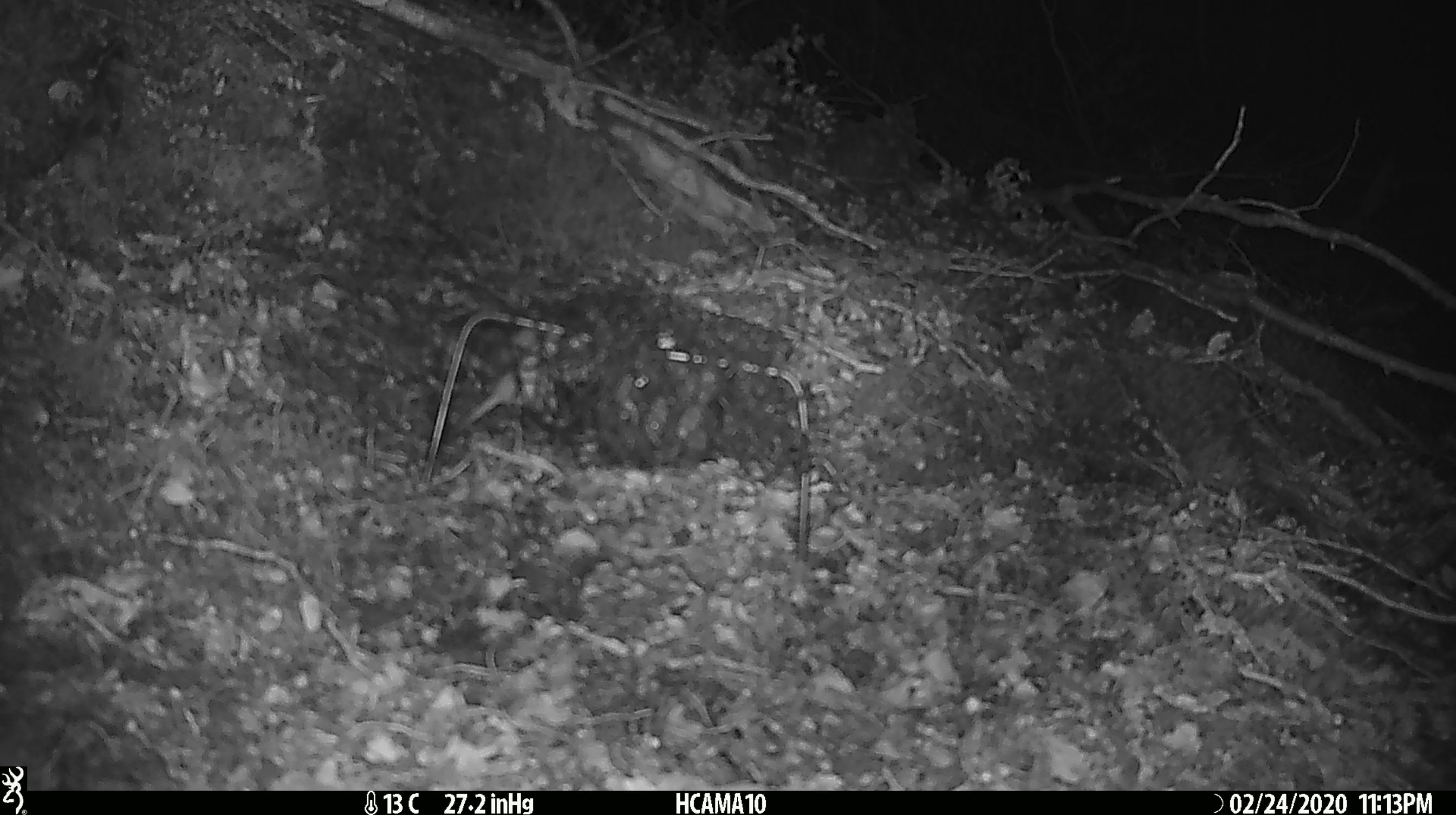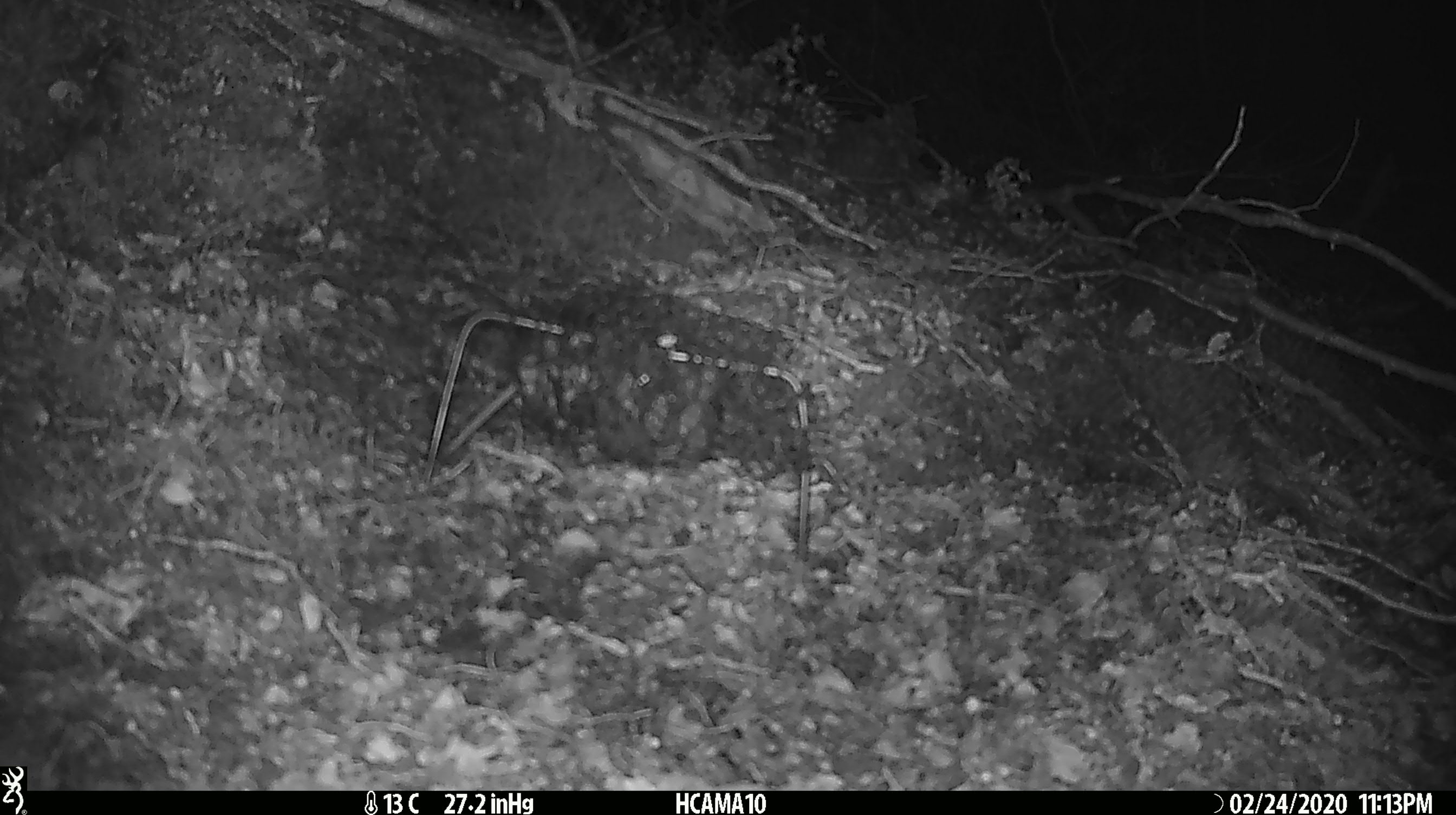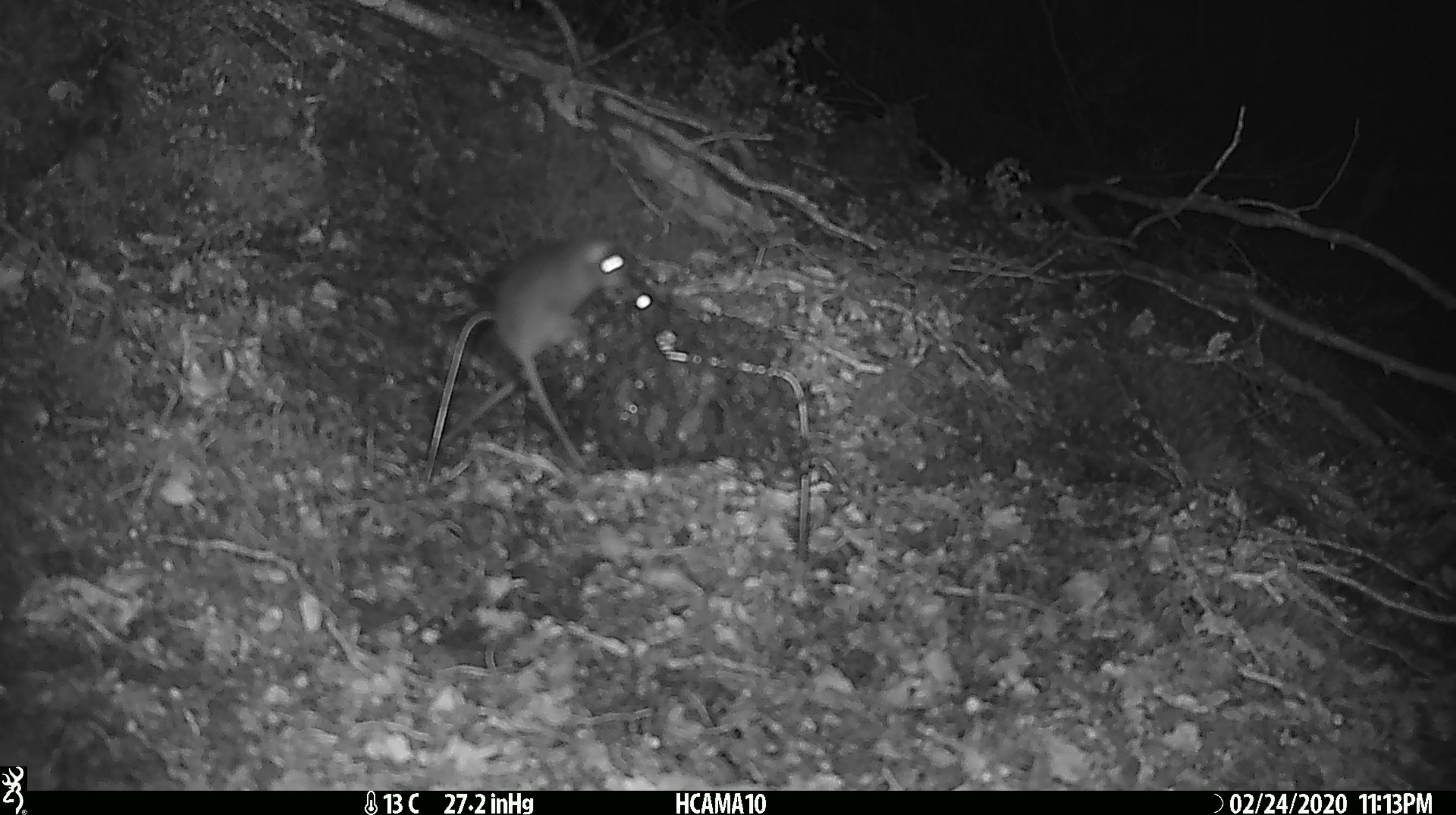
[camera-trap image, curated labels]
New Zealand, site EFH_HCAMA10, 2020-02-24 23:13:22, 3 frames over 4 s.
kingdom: Animalia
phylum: Chordata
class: Mammalia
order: Rodentia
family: Muridae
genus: Mus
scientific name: Mus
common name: mouse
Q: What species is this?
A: Mouse (Mus).